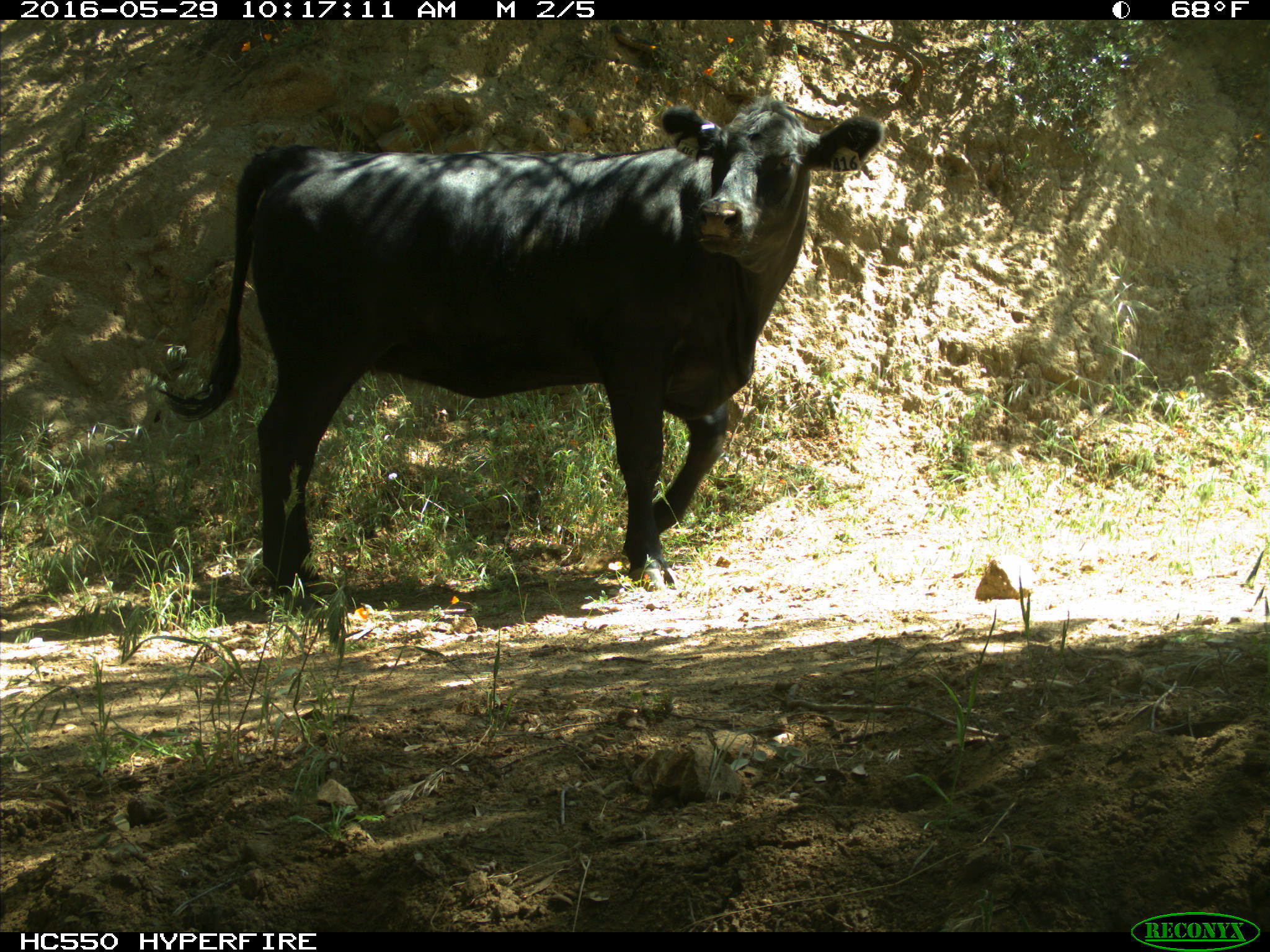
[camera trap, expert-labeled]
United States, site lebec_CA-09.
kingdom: Animalia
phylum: Chordata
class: Mammalia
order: Artiodactyla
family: Bovidae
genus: Bos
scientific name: Bos taurus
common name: domestic cow